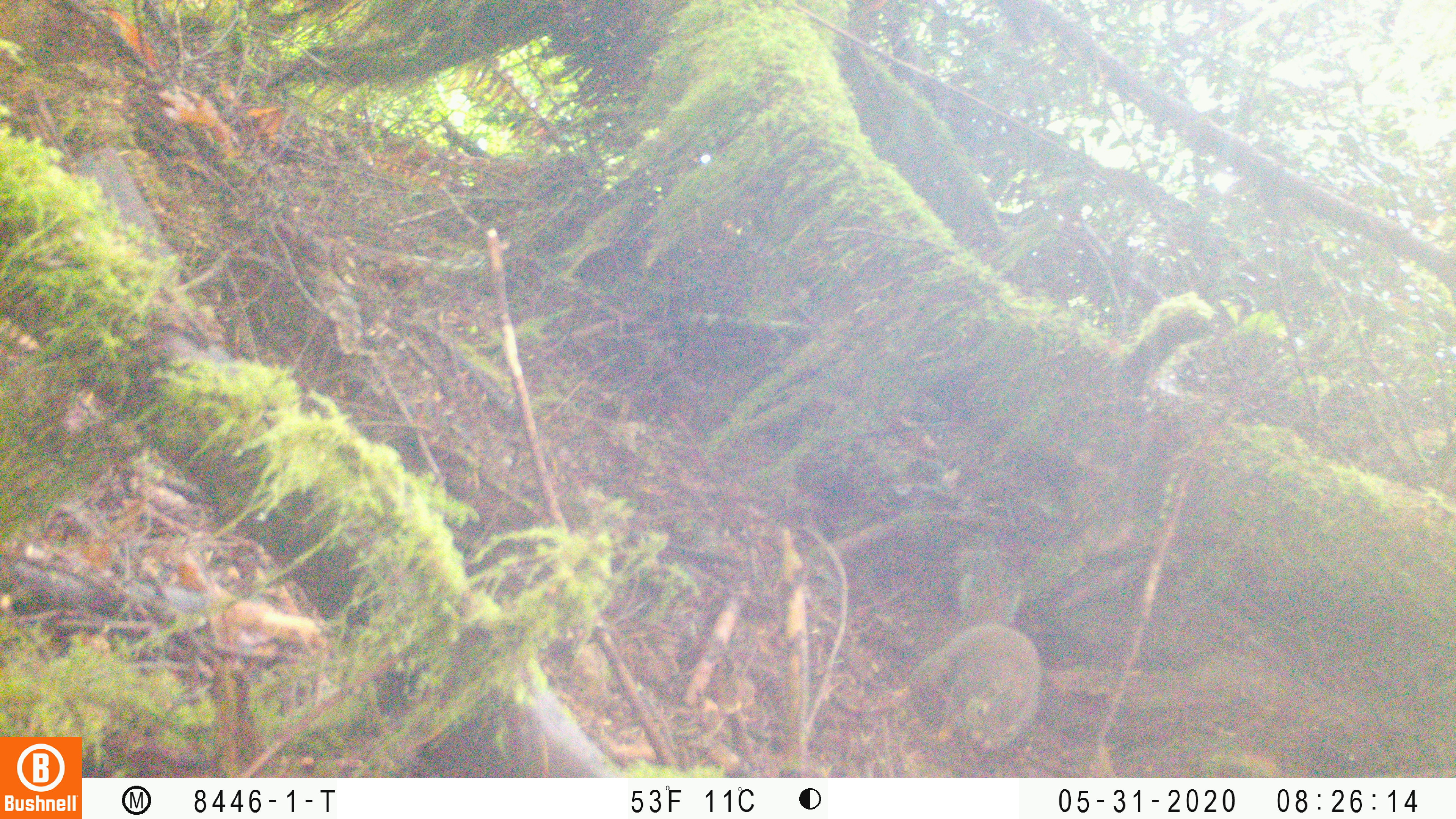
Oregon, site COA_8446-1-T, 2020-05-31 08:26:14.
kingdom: Animalia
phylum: Chordata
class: Mammalia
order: Rodentia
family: Sciuridae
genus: Tamiasciurus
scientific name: Tamiasciurus douglasii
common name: douglas squirrel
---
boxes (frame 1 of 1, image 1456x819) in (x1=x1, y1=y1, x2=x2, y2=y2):
douglas squirrel: (x1=893, y1=539, x2=1038, y2=758)